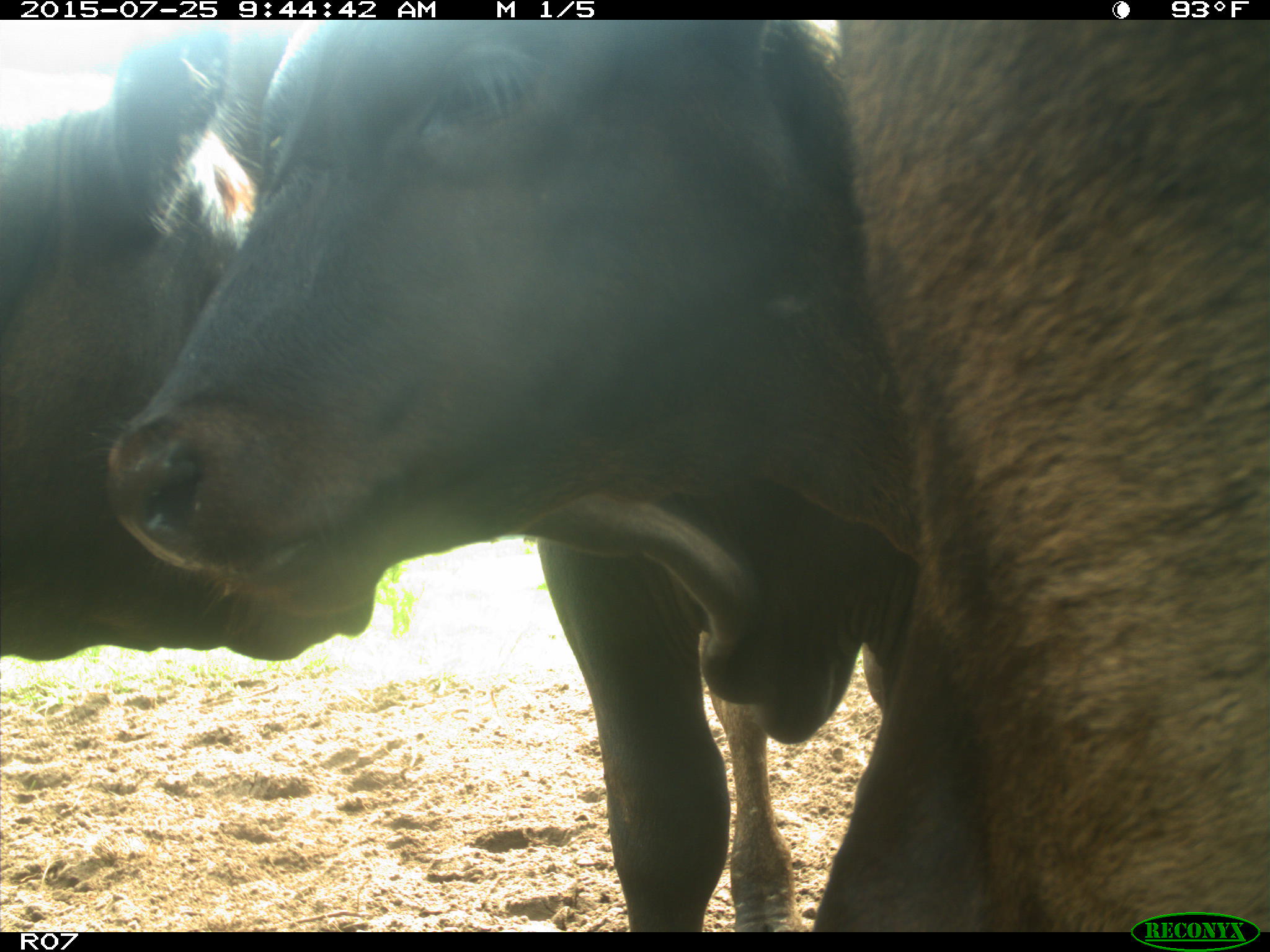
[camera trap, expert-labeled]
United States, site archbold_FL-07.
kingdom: Animalia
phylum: Chordata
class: Mammalia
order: Artiodactyla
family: Bovidae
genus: Bos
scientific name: Bos taurus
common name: domestic cow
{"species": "Bos taurus (domestic cow)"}